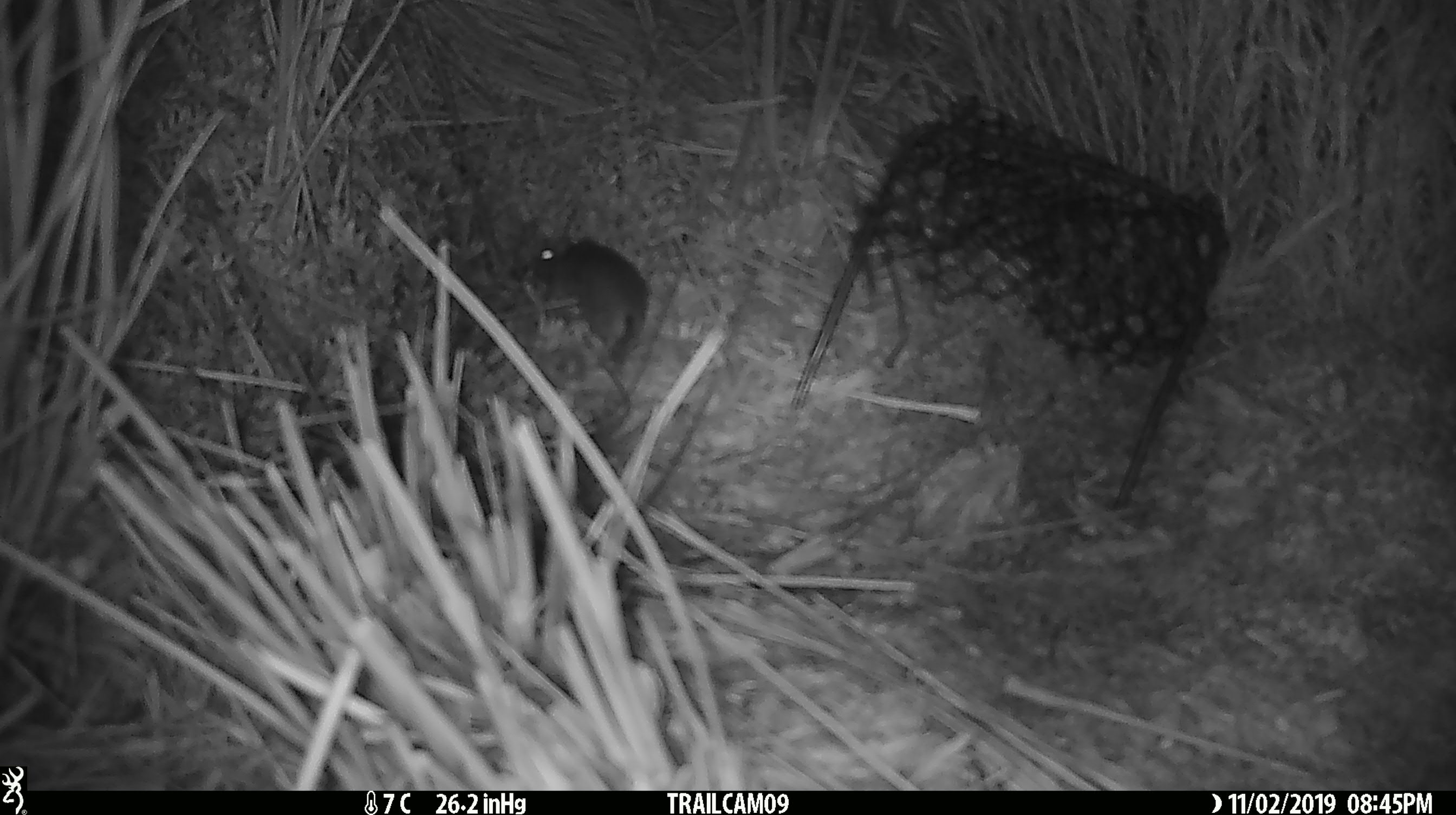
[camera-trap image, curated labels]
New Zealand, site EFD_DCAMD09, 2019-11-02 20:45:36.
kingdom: Animalia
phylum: Chordata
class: Mammalia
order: Rodentia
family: Muridae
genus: Mus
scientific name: Mus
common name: mouse